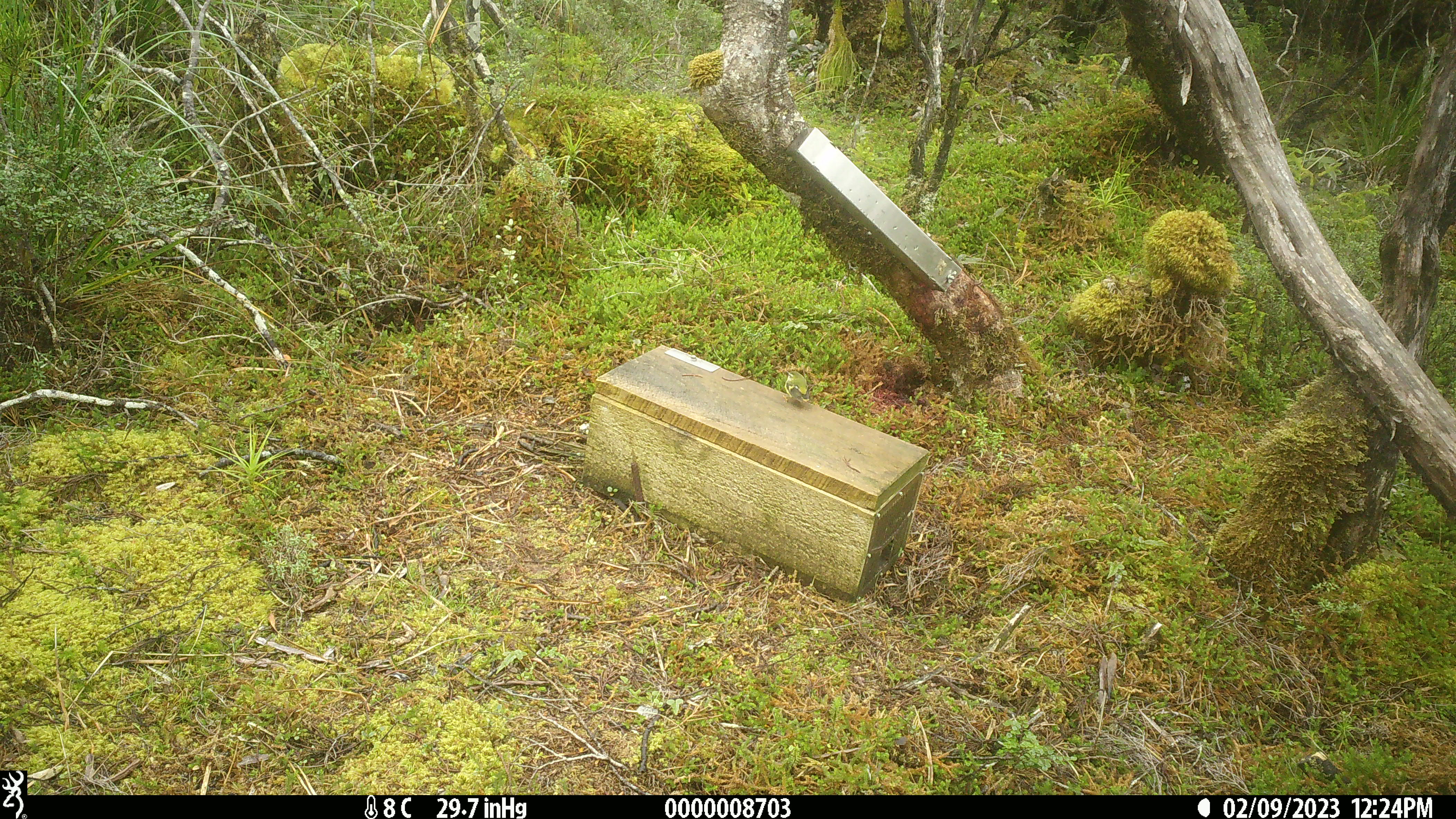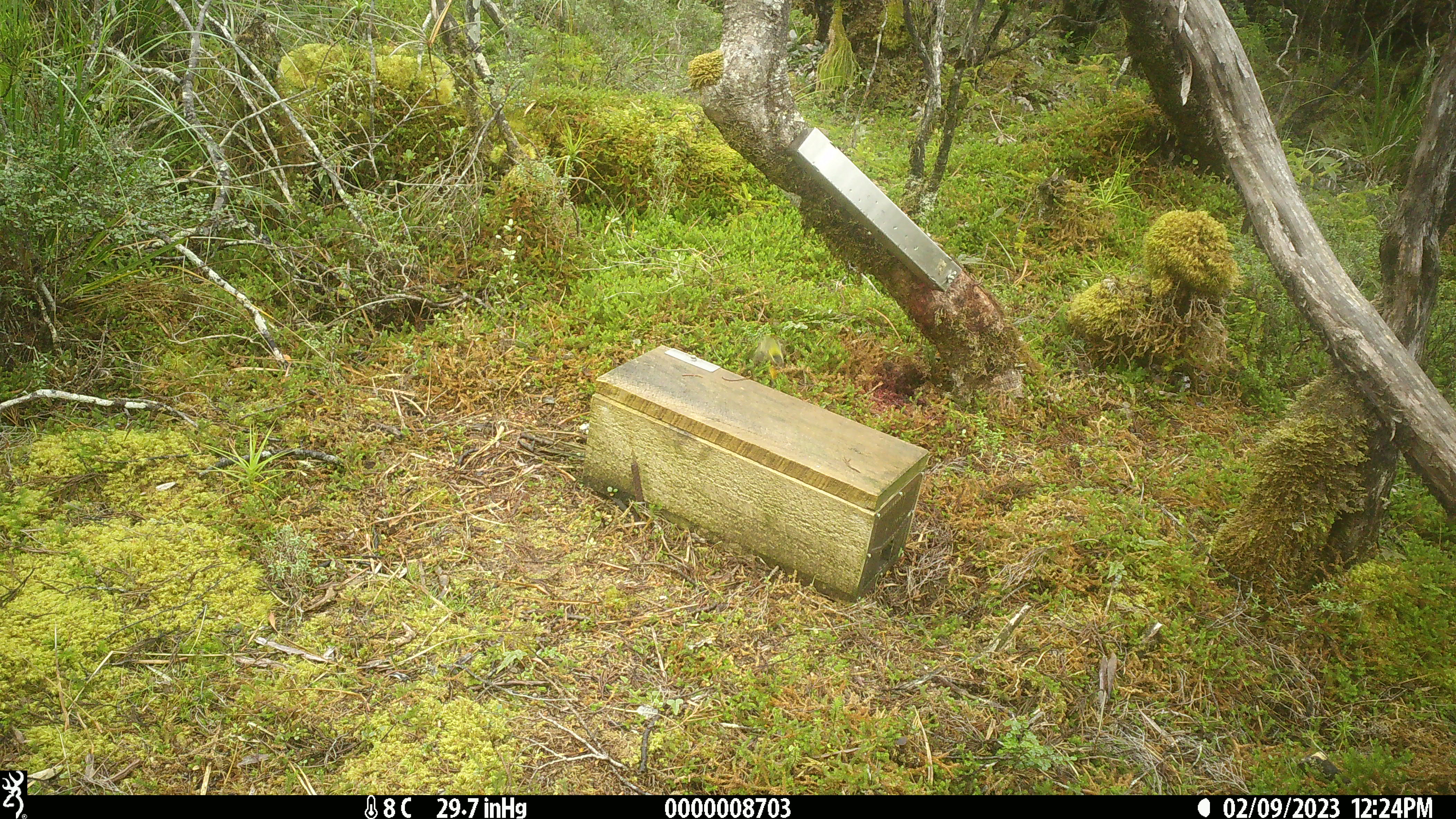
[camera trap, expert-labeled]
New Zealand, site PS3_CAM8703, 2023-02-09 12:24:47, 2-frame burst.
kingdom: Animalia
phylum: Chordata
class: Aves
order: Passeriformes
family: Acanthisittidae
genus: Acanthisitta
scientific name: Acanthisitta chloris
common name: rifleman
Rifleman (Acanthisitta chloris).